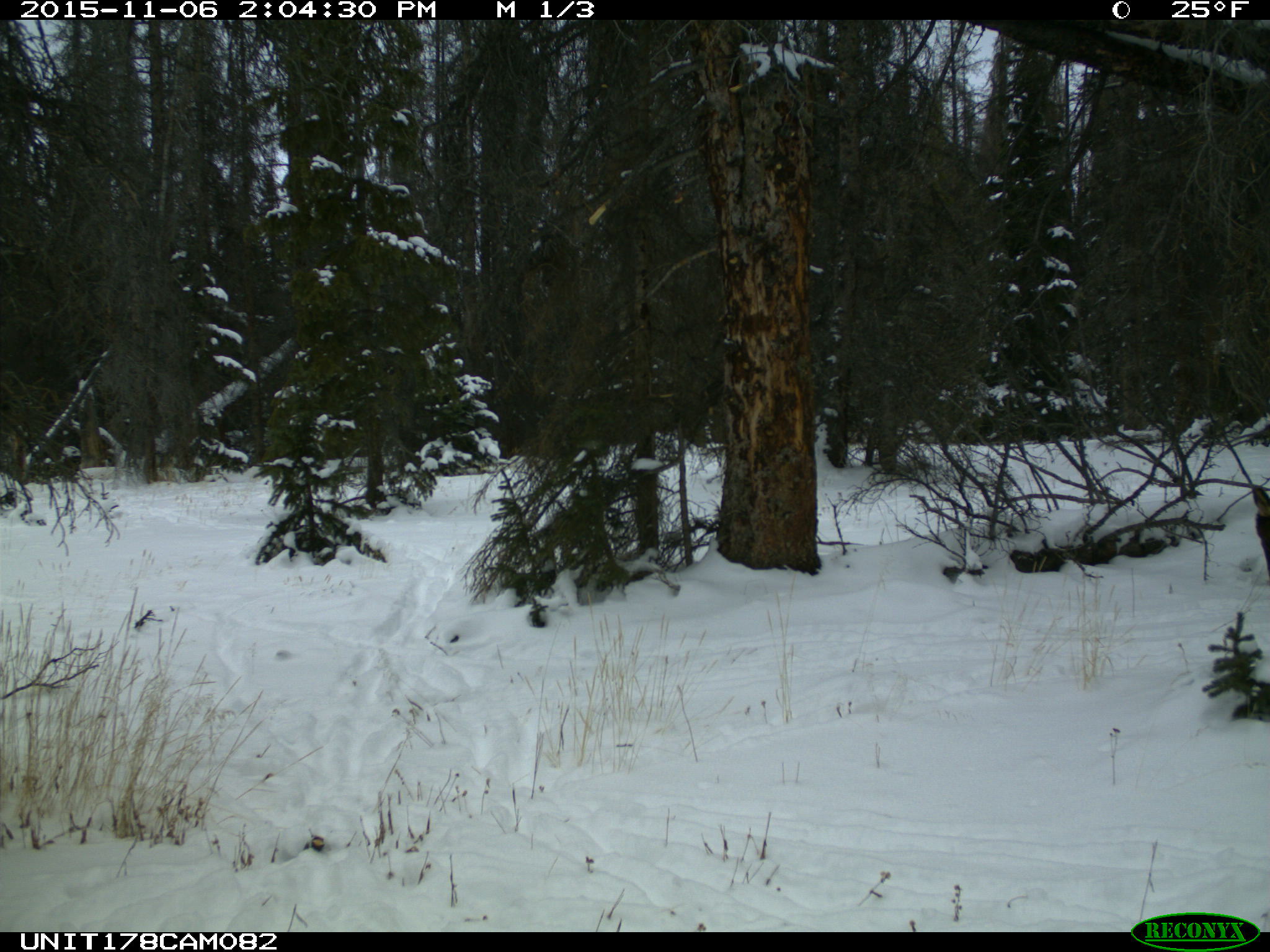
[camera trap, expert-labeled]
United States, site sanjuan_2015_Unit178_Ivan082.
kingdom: Animalia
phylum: Chordata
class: Mammalia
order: Artiodactyla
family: Cervidae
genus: Cervus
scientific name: Cervus elaphus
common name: red deer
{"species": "Cervus elaphus (red deer)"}